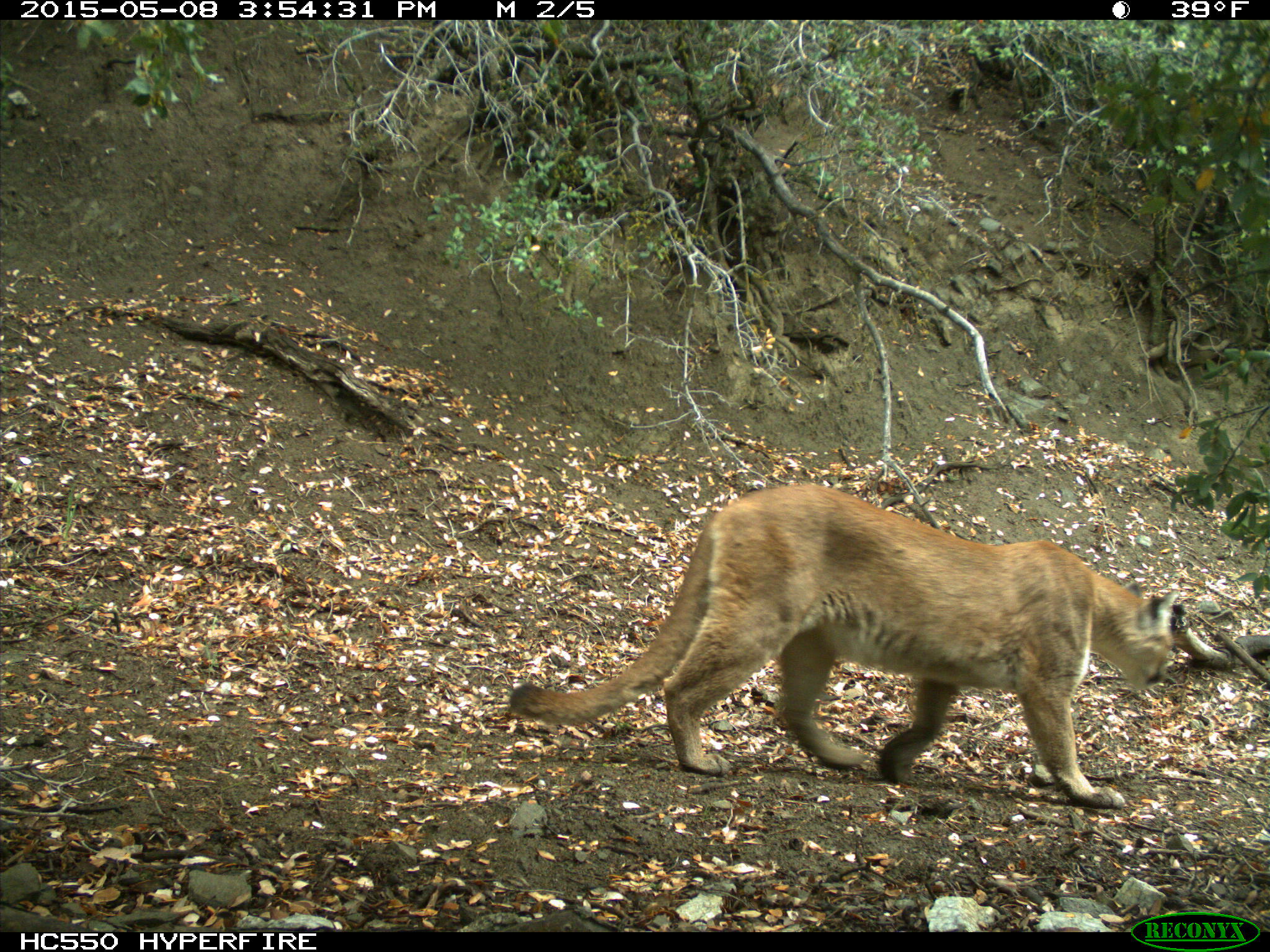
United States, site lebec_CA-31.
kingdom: Animalia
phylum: Chordata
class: Mammalia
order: Carnivora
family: Felidae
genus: Puma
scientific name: Puma concolor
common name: mountain lion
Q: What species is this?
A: Puma concolor (mountain lion).